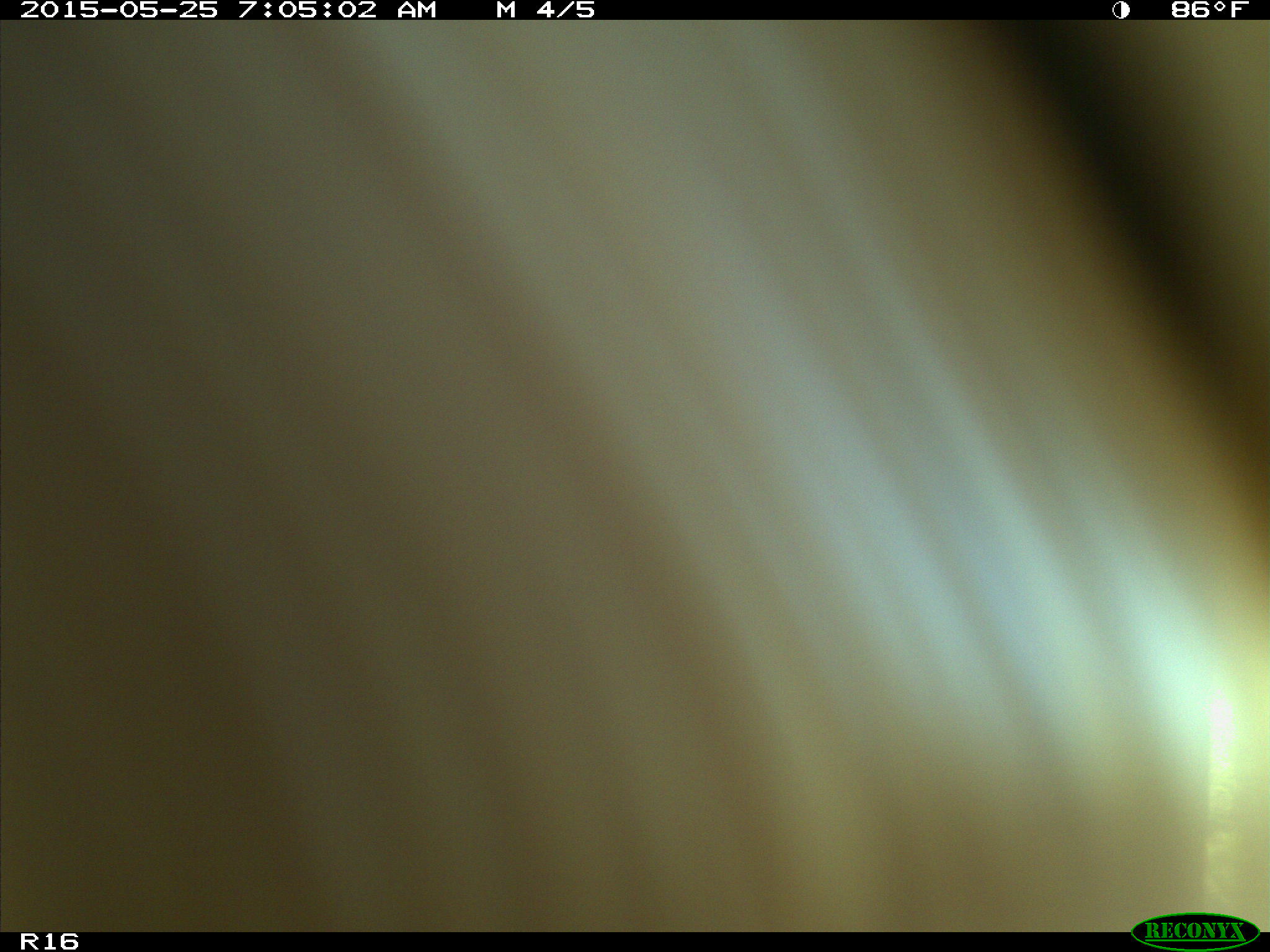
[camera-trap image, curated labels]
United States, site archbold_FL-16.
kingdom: Animalia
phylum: Chordata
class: Mammalia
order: Artiodactyla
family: Bovidae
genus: Bos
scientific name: Bos taurus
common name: domestic cow